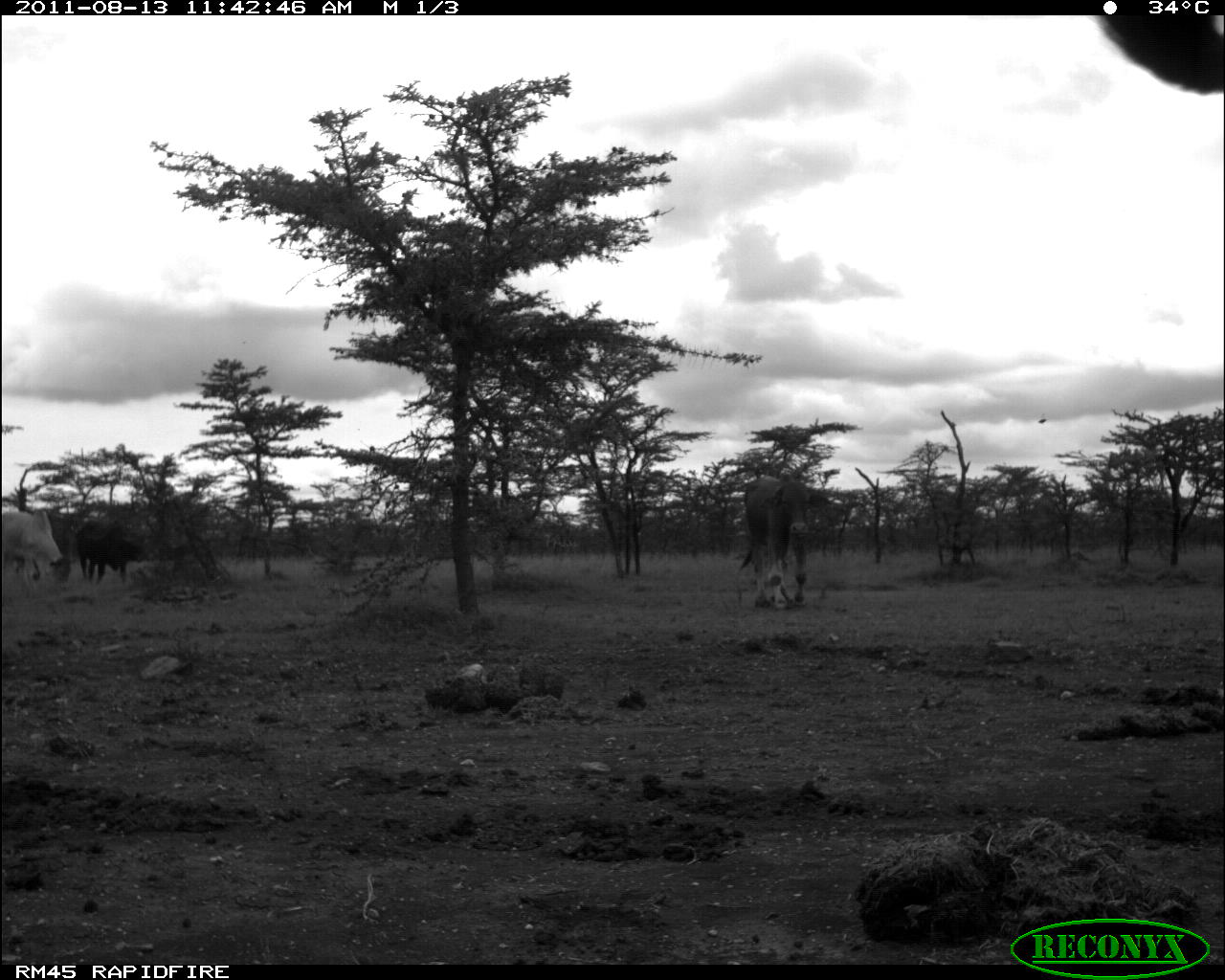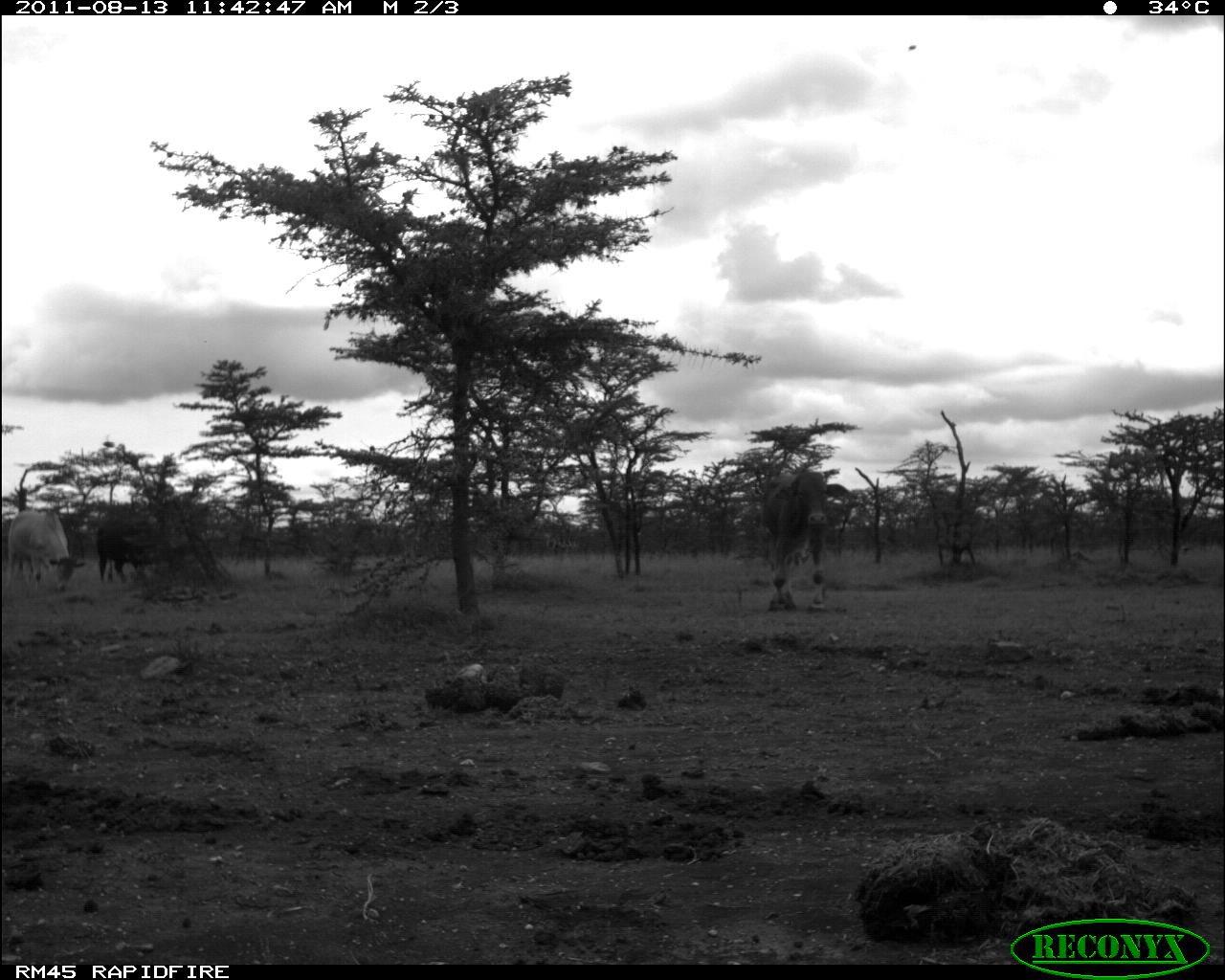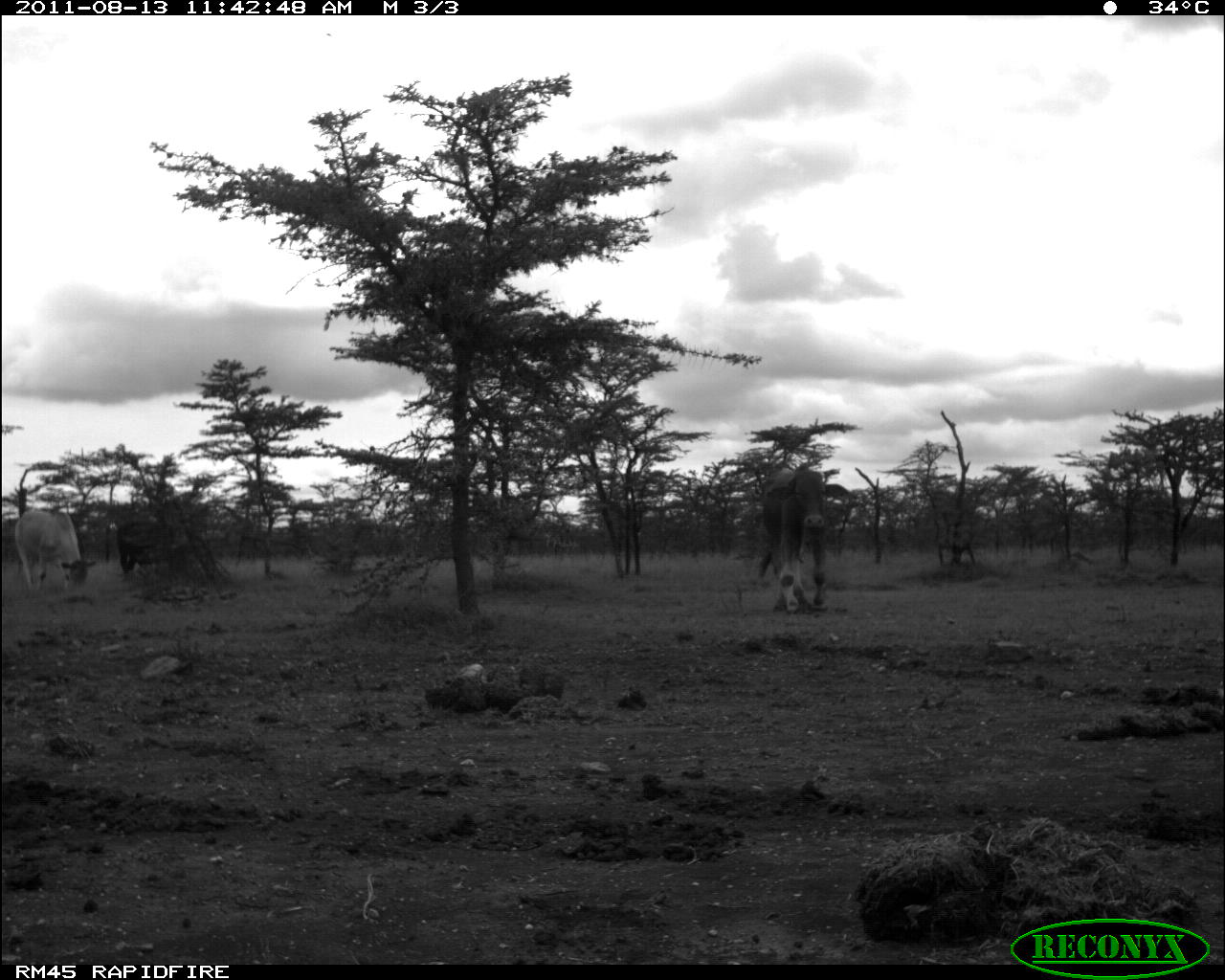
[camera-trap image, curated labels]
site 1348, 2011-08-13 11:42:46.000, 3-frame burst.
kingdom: Animalia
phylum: Chordata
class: Mammalia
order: Artiodactyla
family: Bovidae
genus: Bos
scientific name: Bos taurus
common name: domestic cattle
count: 4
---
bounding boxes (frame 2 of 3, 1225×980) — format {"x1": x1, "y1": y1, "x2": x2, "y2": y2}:
bos taurus: {"x1": 758, "y1": 466, "x2": 849, "y2": 613}; {"x1": 7, "y1": 508, "x2": 85, "y2": 592}; {"x1": 96, "y1": 517, "x2": 186, "y2": 583}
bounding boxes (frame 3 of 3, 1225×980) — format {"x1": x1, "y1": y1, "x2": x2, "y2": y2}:
bos taurus: {"x1": 748, "y1": 464, "x2": 848, "y2": 616}; {"x1": 14, "y1": 509, "x2": 97, "y2": 604}; {"x1": 117, "y1": 516, "x2": 197, "y2": 580}